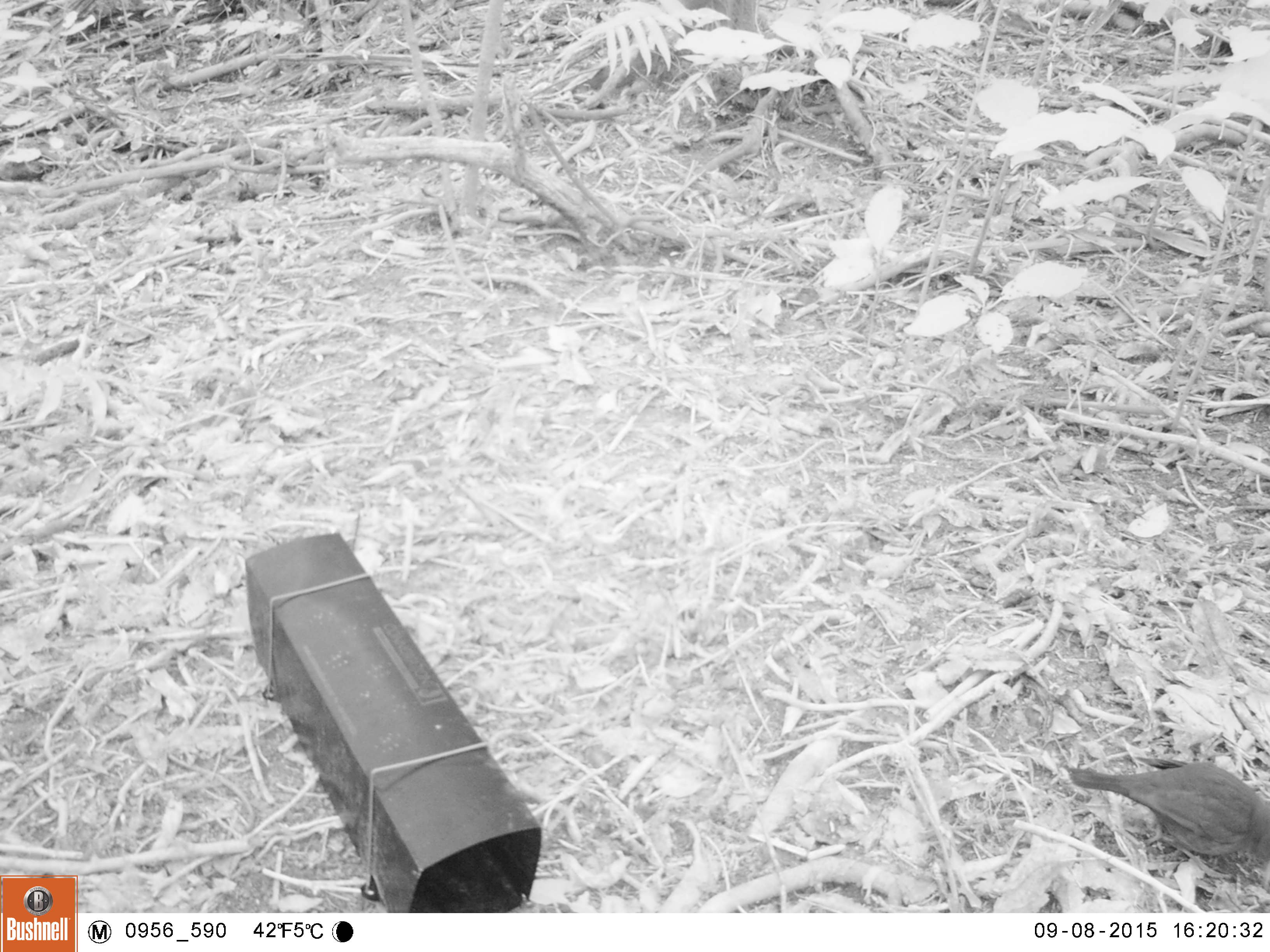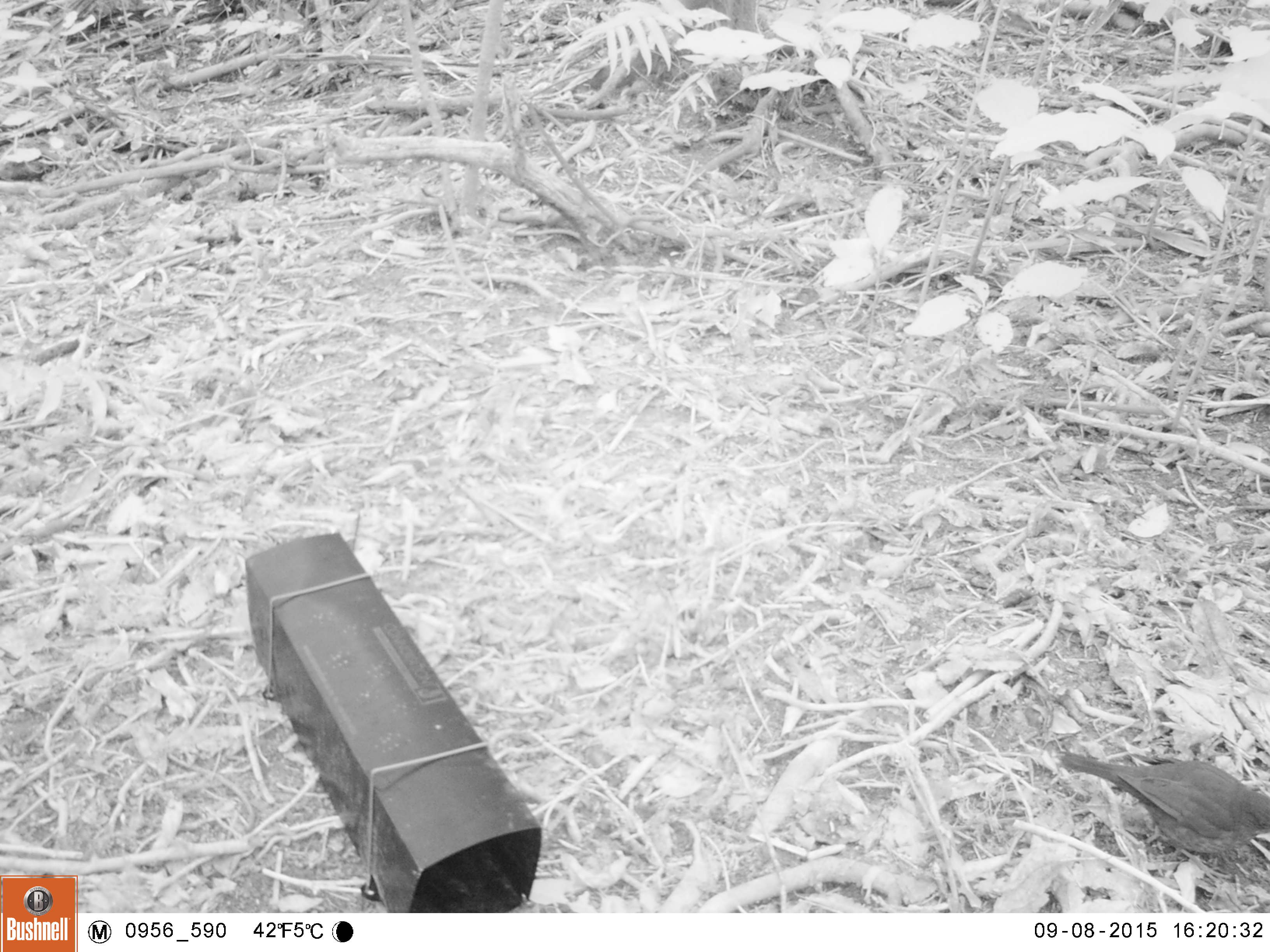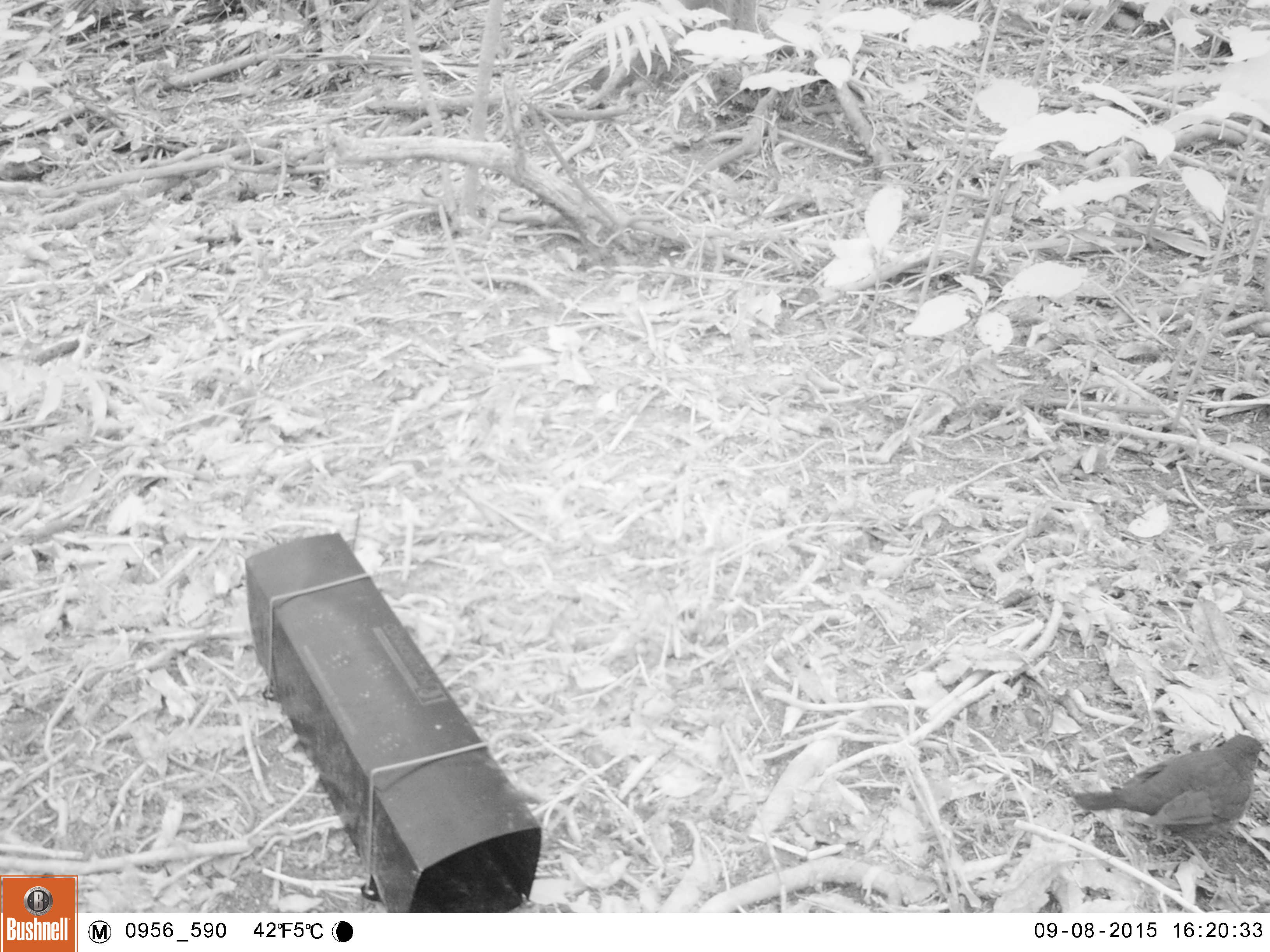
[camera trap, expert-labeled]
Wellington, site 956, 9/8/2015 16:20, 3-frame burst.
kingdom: Animalia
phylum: Chordata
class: Aves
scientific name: Aves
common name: bird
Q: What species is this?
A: Bird (Aves).